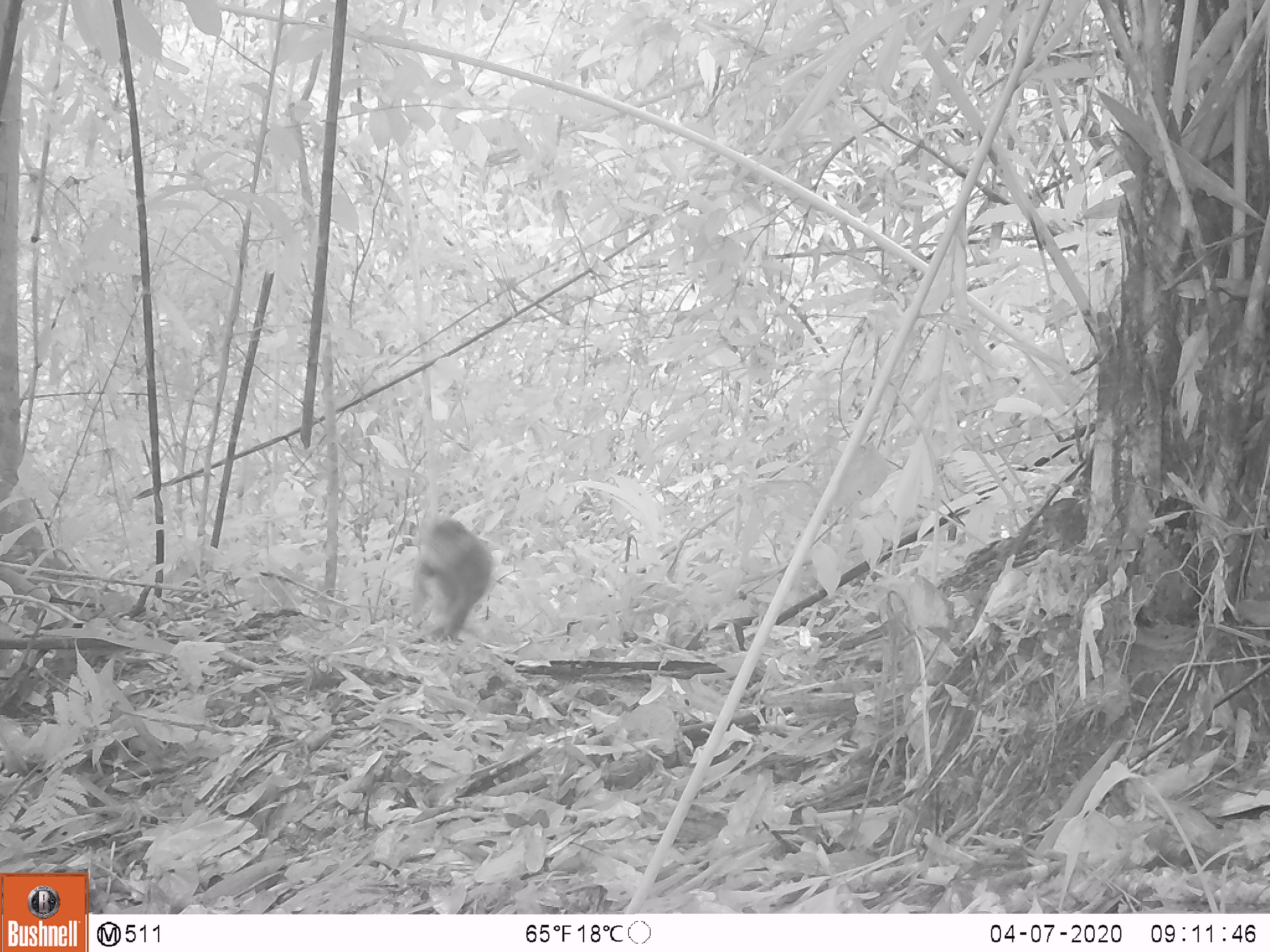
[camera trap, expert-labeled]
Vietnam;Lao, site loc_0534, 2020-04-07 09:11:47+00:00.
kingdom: Animalia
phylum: Chordata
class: Mammalia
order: Primates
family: Cercopithecidae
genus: Macaca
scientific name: Macaca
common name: macaque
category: unidentified macaque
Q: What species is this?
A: Unidentified macaque (macaque) (Macaca).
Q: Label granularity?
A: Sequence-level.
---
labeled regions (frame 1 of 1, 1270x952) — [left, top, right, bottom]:
unidentified macaque: [409, 512, 495, 642]